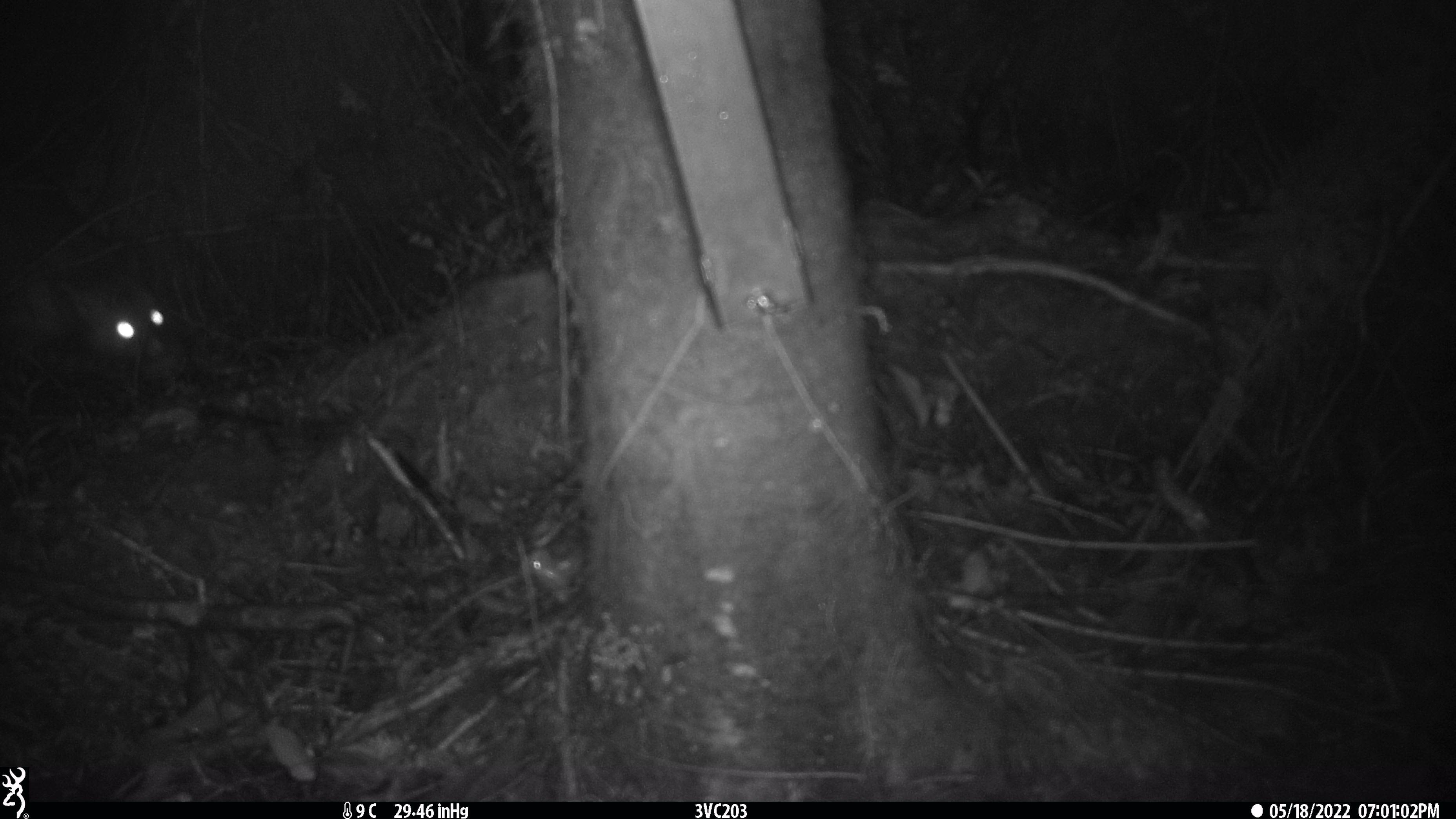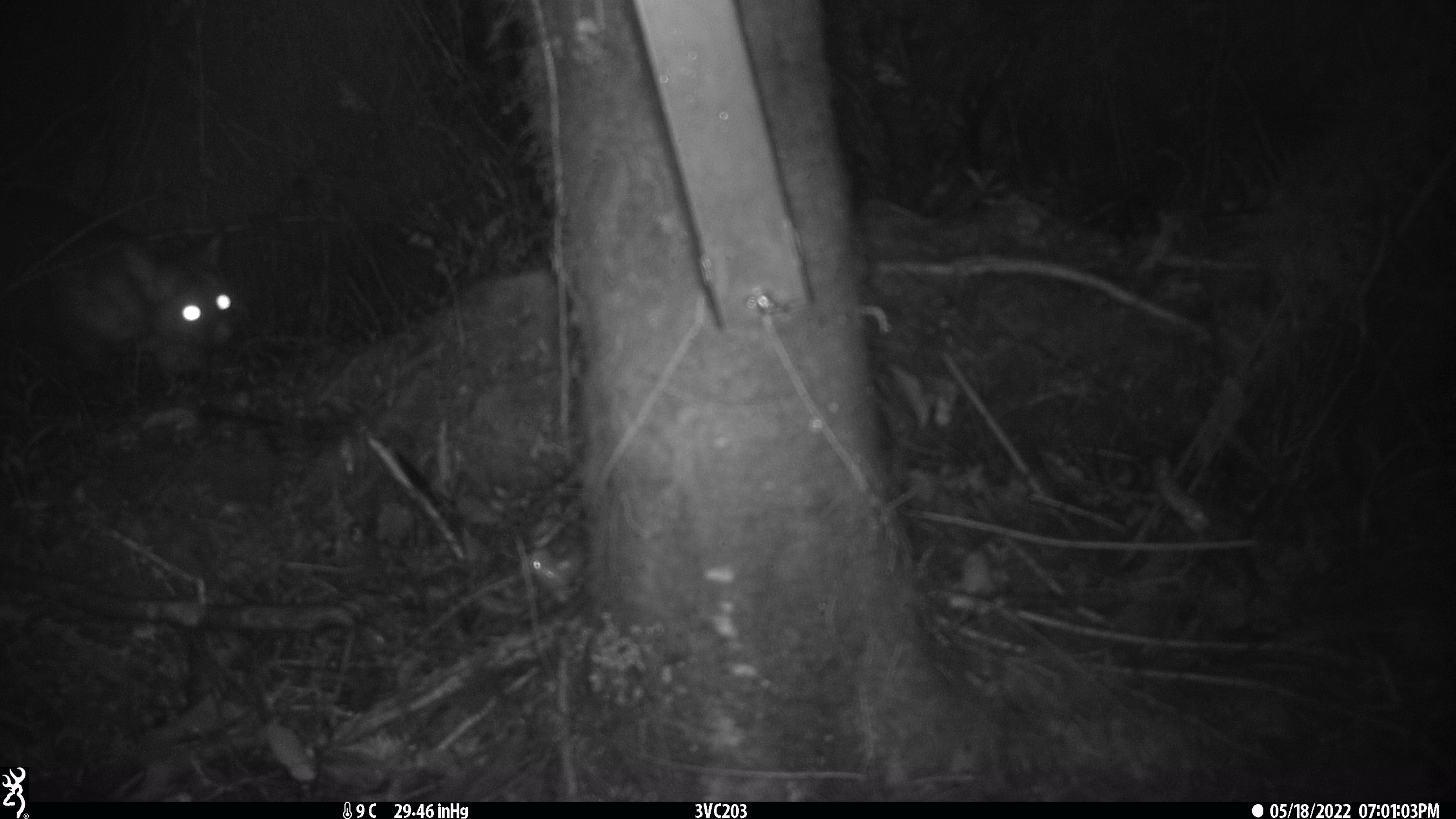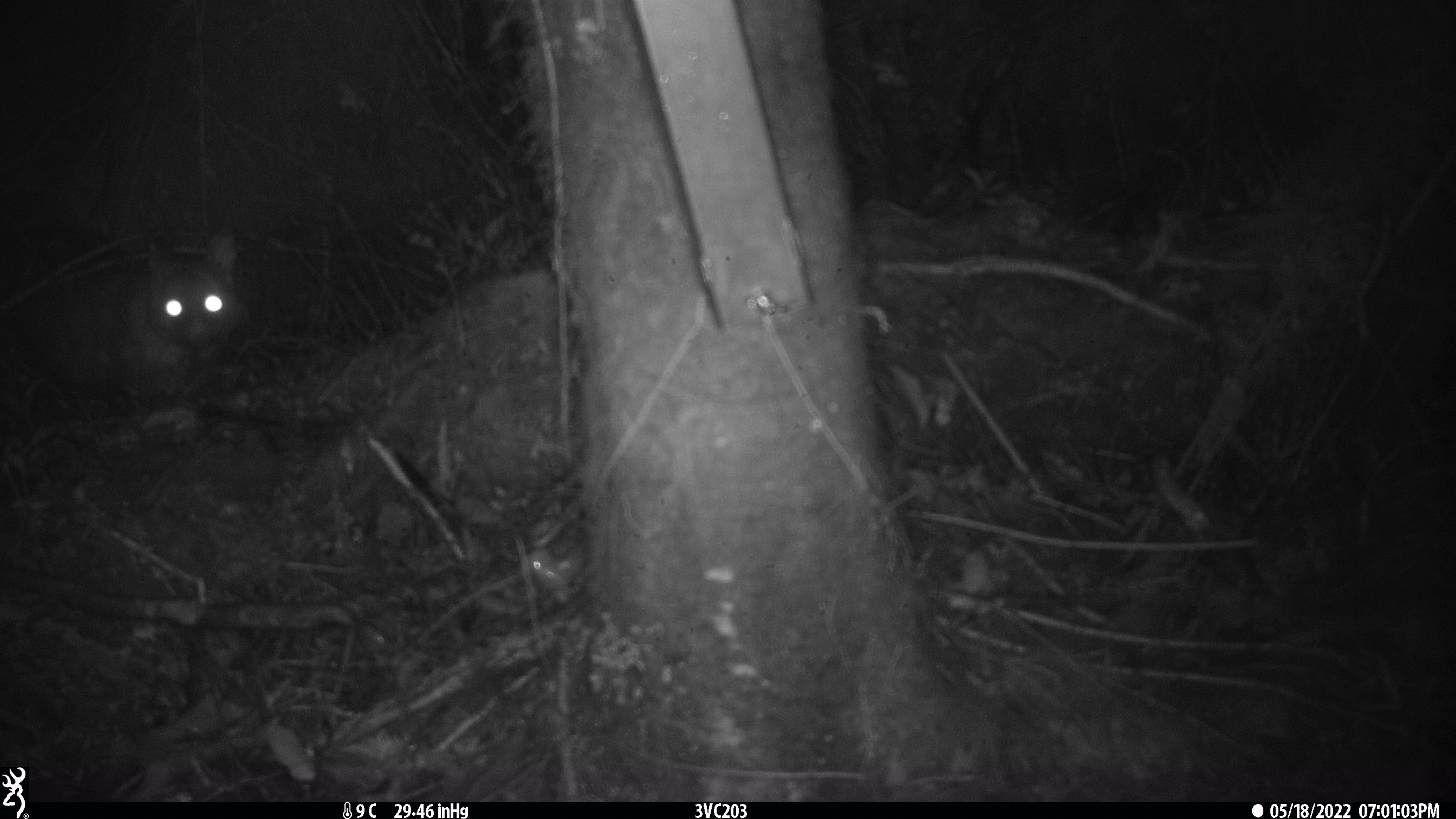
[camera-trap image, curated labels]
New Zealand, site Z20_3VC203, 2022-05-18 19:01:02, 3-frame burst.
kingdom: Animalia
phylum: Chordata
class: Mammalia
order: Diprotodontia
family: Phalangeridae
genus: Trichosurus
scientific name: Trichosurus vulpecula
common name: common brushtail possum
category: possum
Possum (common brushtail possum) (Trichosurus vulpecula).